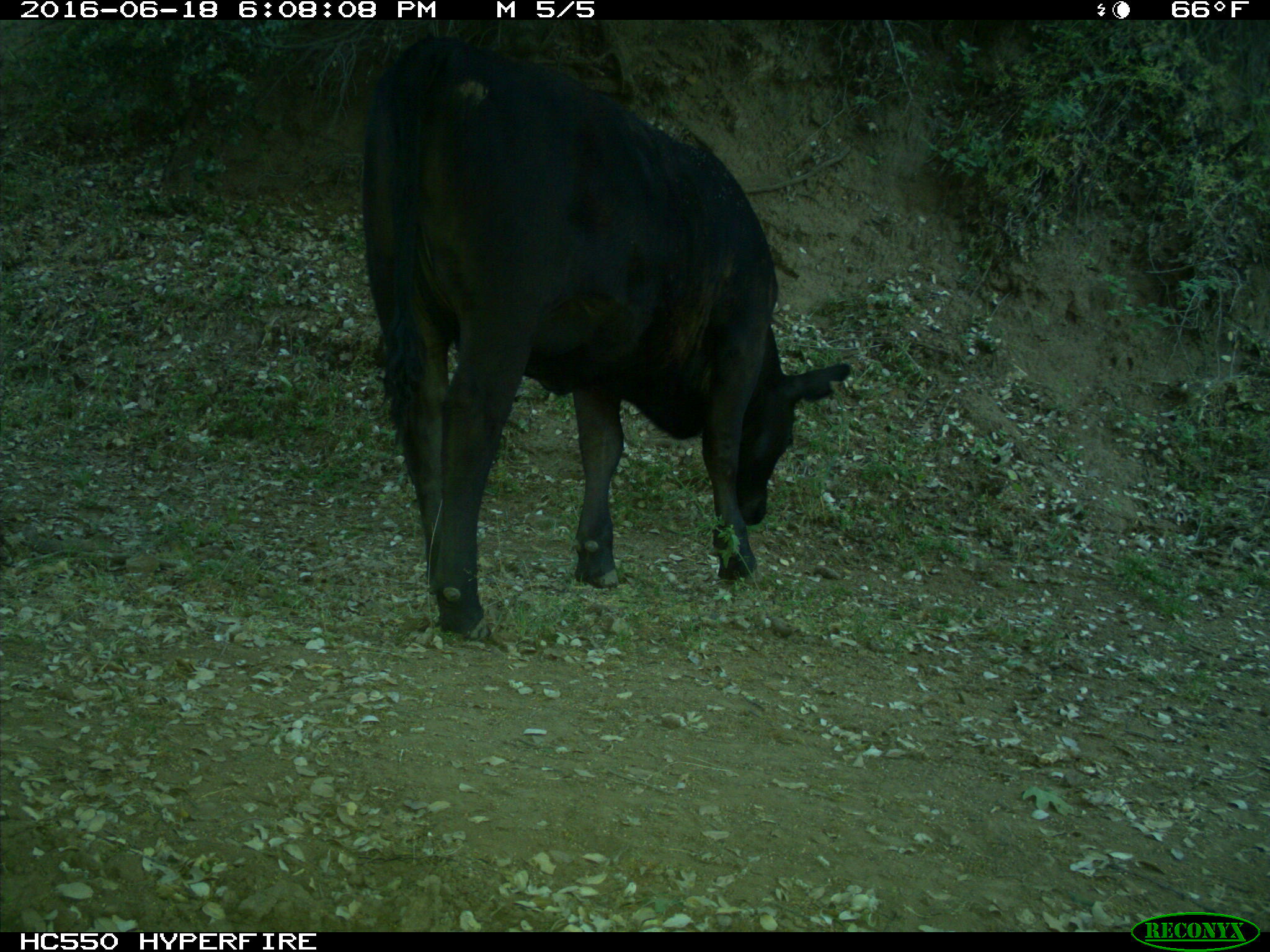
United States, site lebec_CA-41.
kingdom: Animalia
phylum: Chordata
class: Mammalia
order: Artiodactyla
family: Bovidae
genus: Bos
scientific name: Bos taurus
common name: domestic cow